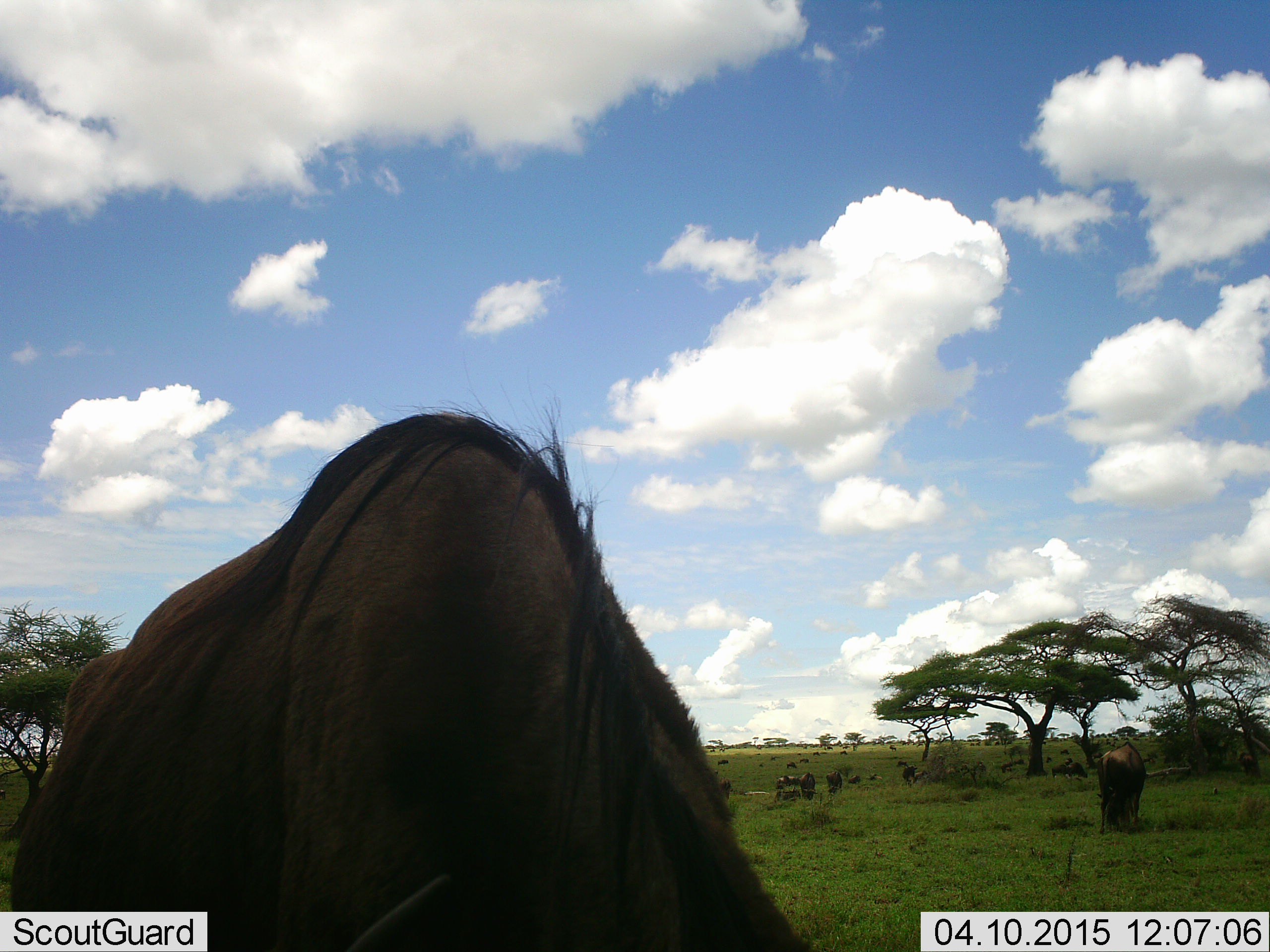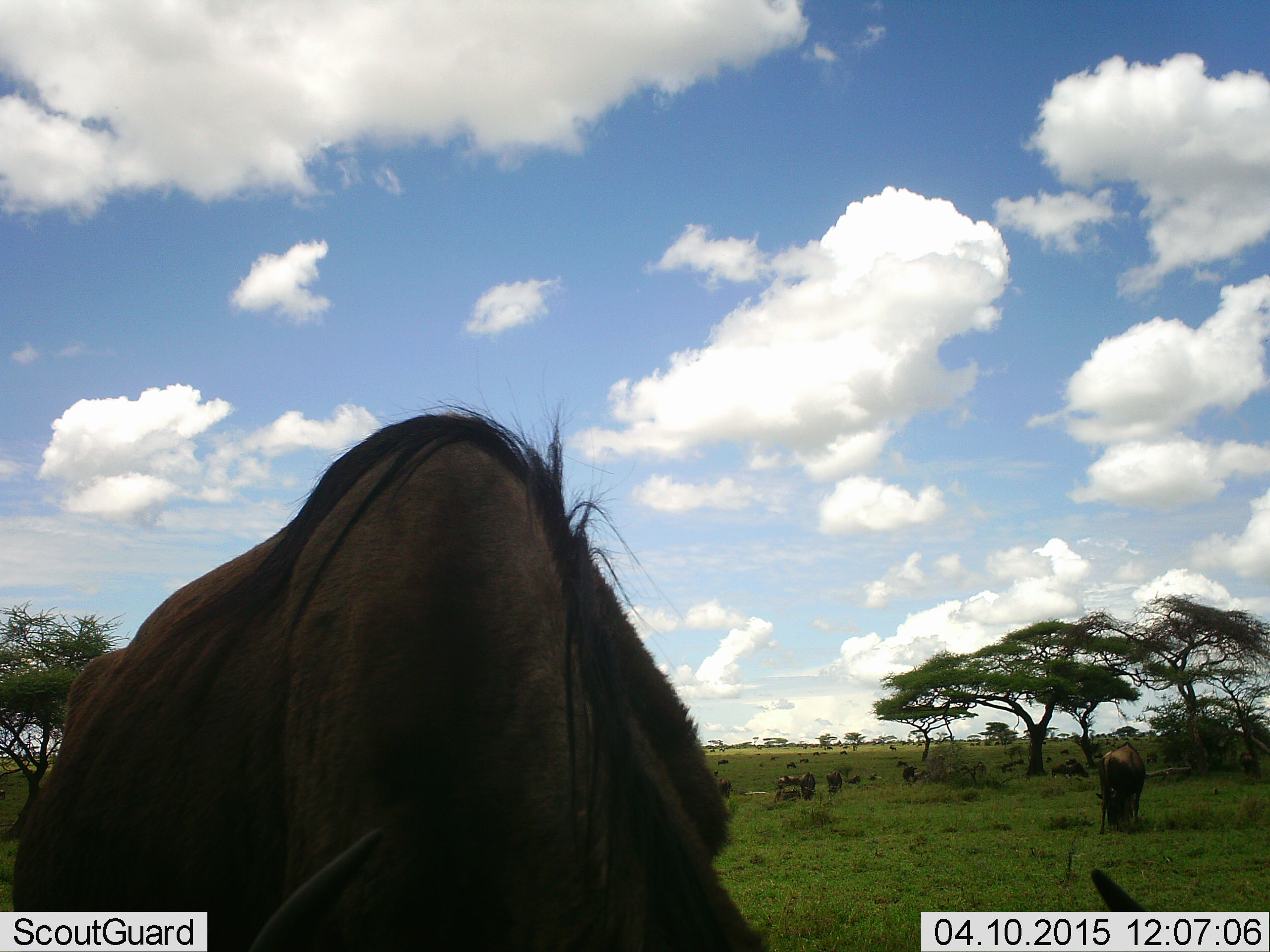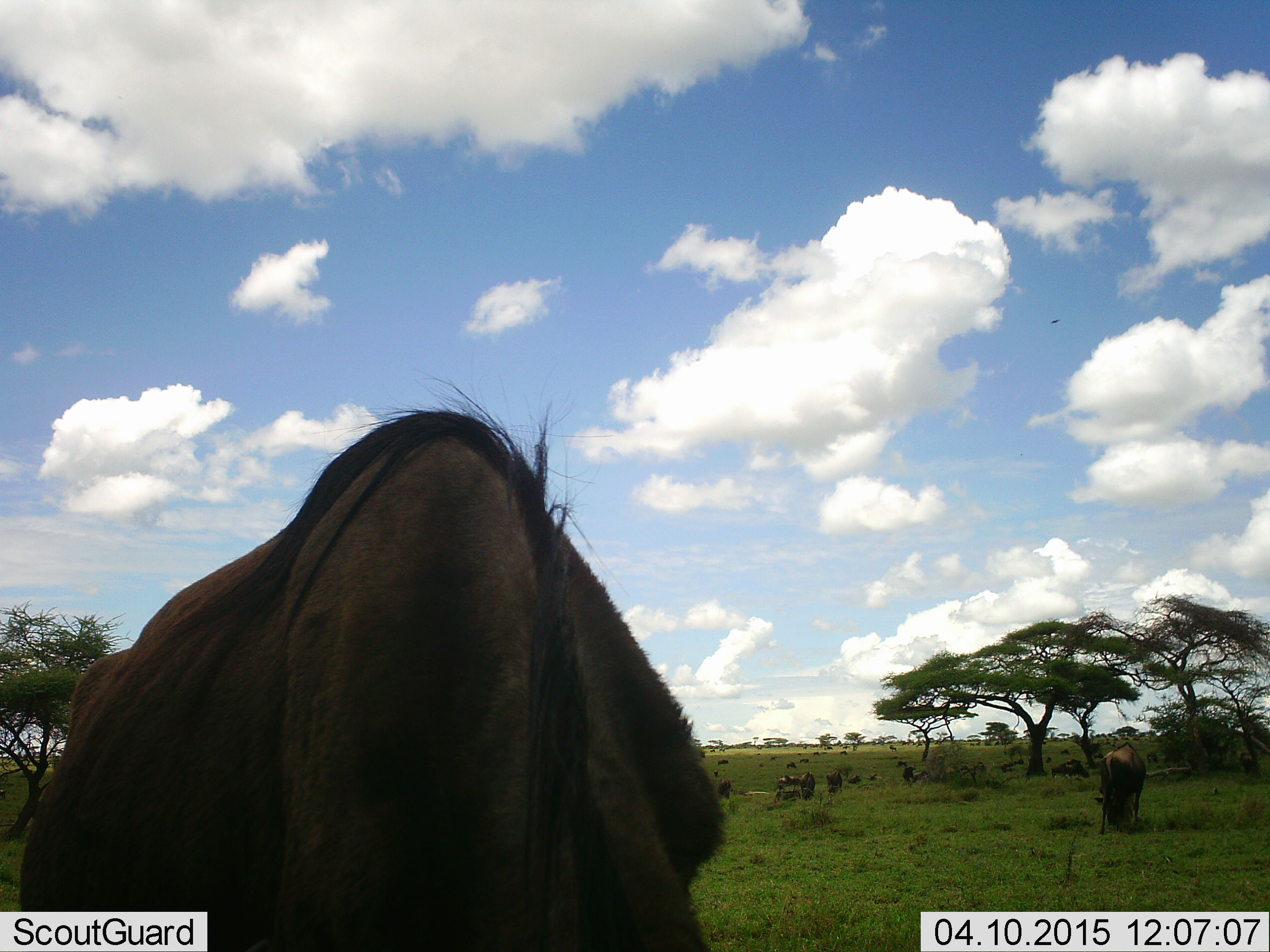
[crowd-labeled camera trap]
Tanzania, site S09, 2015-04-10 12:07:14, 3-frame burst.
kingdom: Animalia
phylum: Chordata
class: Mammalia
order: Artiodactyla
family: Bovidae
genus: Connochaetes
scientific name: Connochaetes taurinus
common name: blue wildebeest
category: wildebeest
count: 3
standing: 60%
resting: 10%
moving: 10%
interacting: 0%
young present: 0%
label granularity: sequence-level